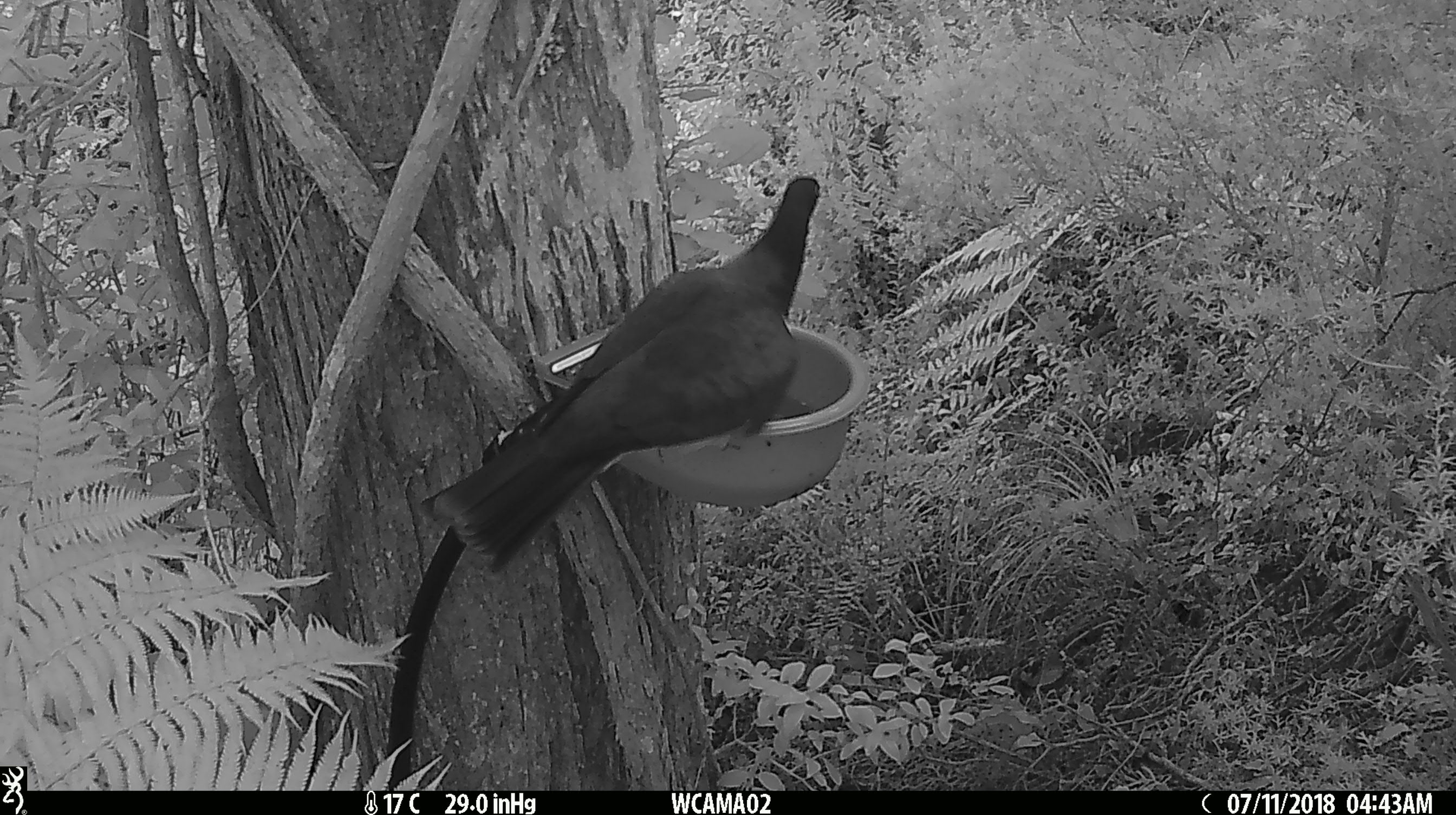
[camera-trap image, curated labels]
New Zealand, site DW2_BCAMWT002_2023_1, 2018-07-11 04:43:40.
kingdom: Animalia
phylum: Chordata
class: Aves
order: Columbiformes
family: Columbidae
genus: Hemiphaga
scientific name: Hemiphaga novaeseelandiae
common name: new zealand pigeon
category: kereru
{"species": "kereru (new zealand pigeon) (Hemiphaga novaeseelandiae)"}